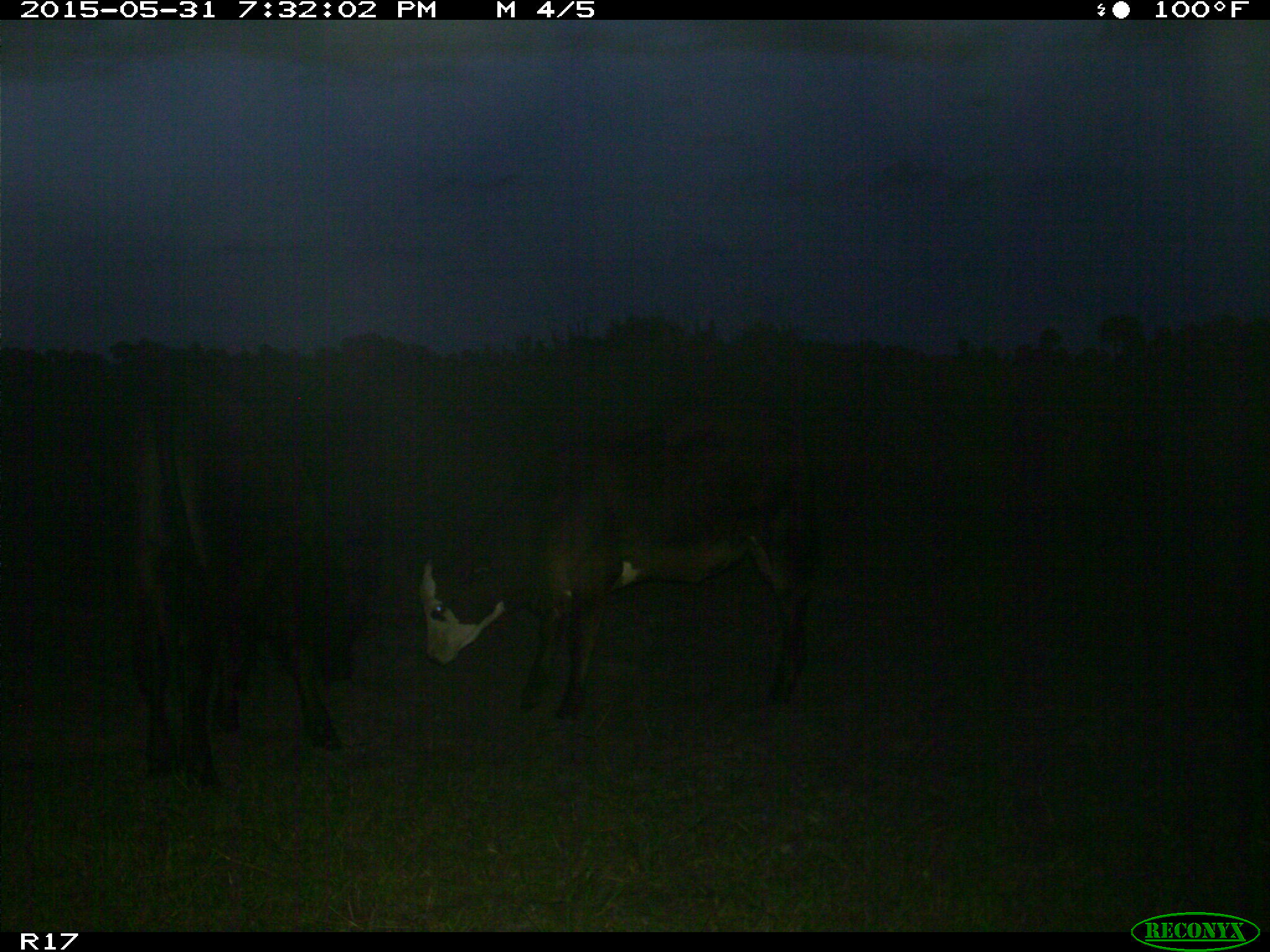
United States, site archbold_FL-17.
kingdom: Animalia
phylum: Chordata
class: Mammalia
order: Artiodactyla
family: Bovidae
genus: Bos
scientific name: Bos taurus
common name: domestic cow